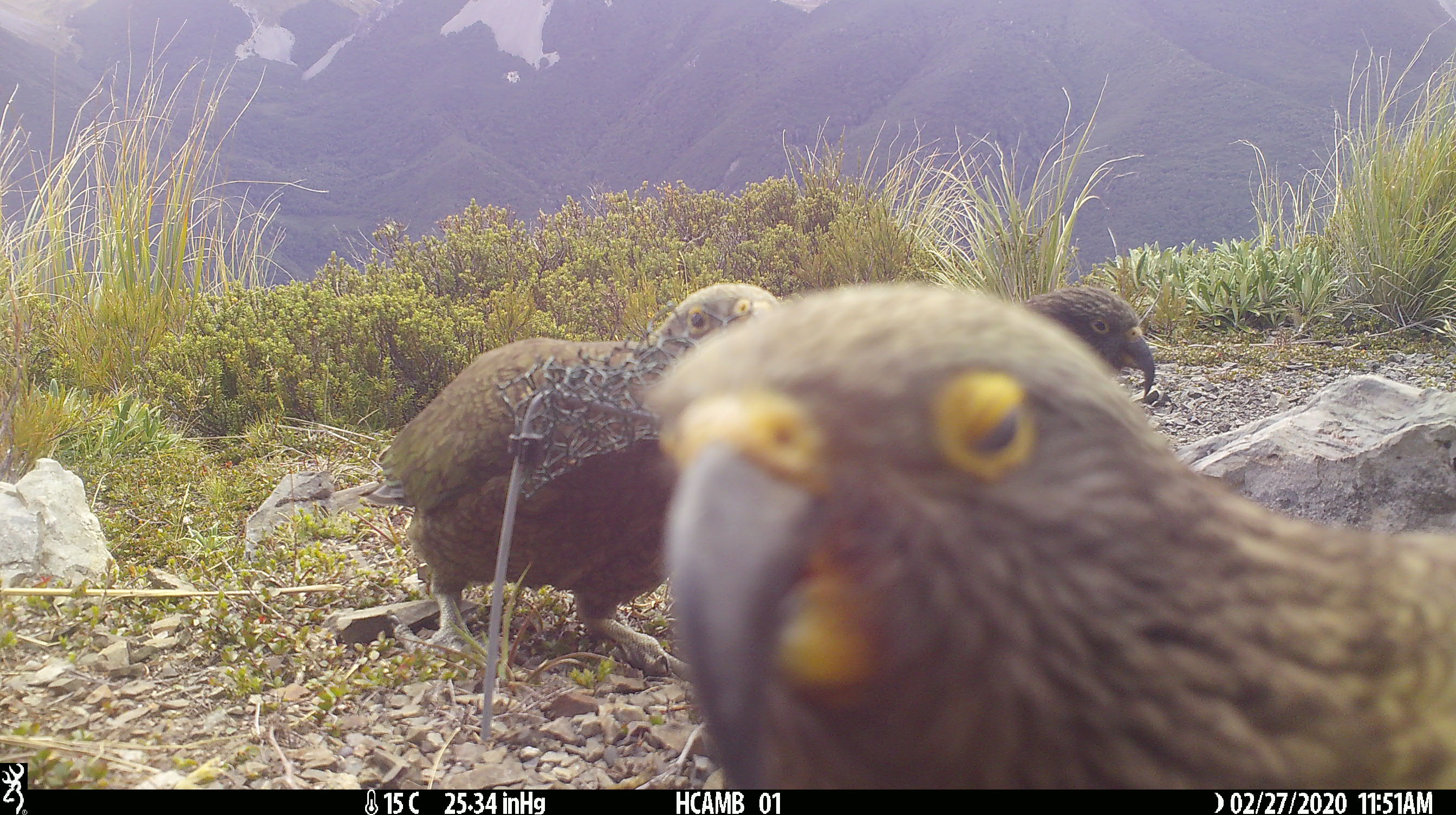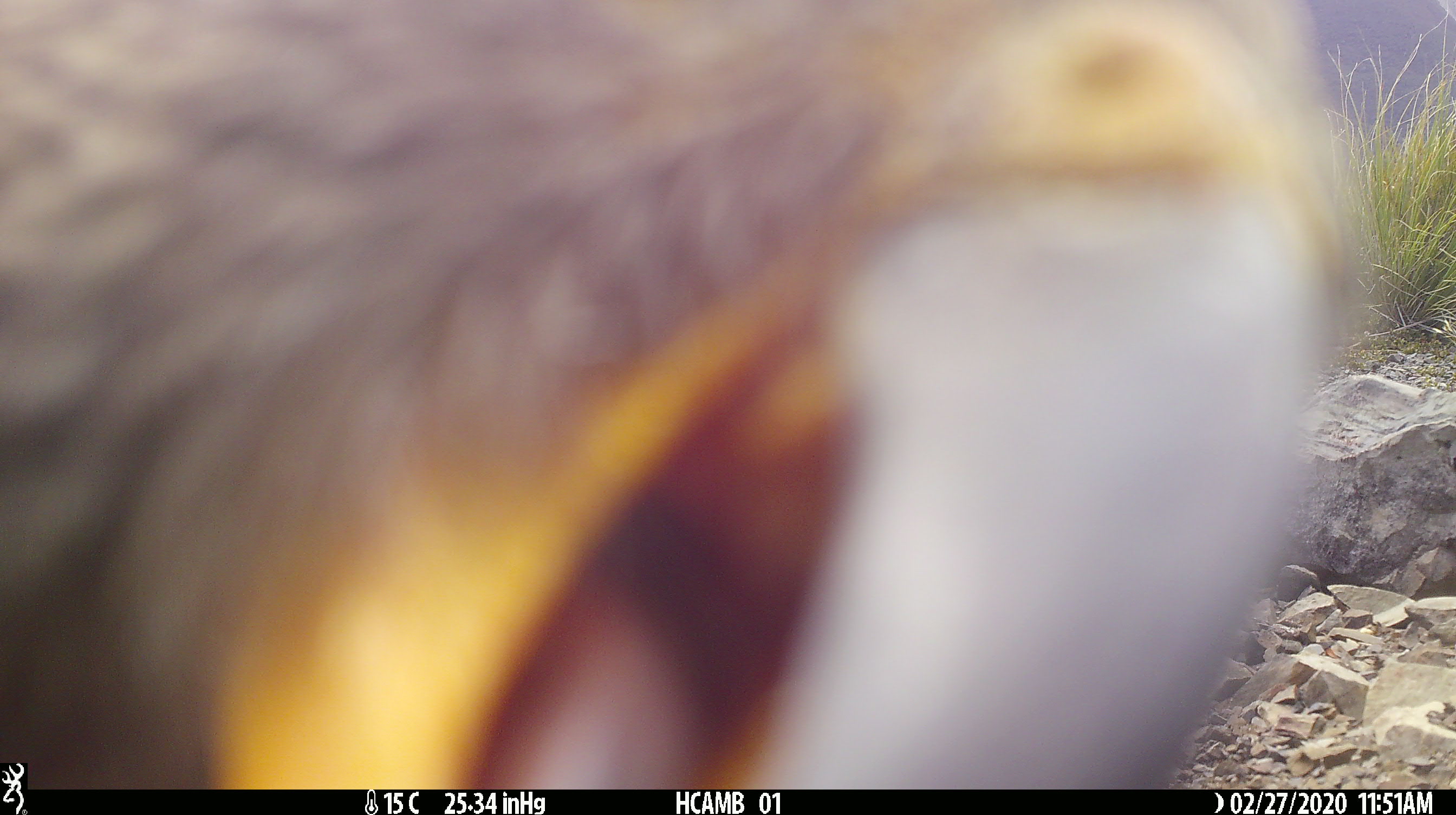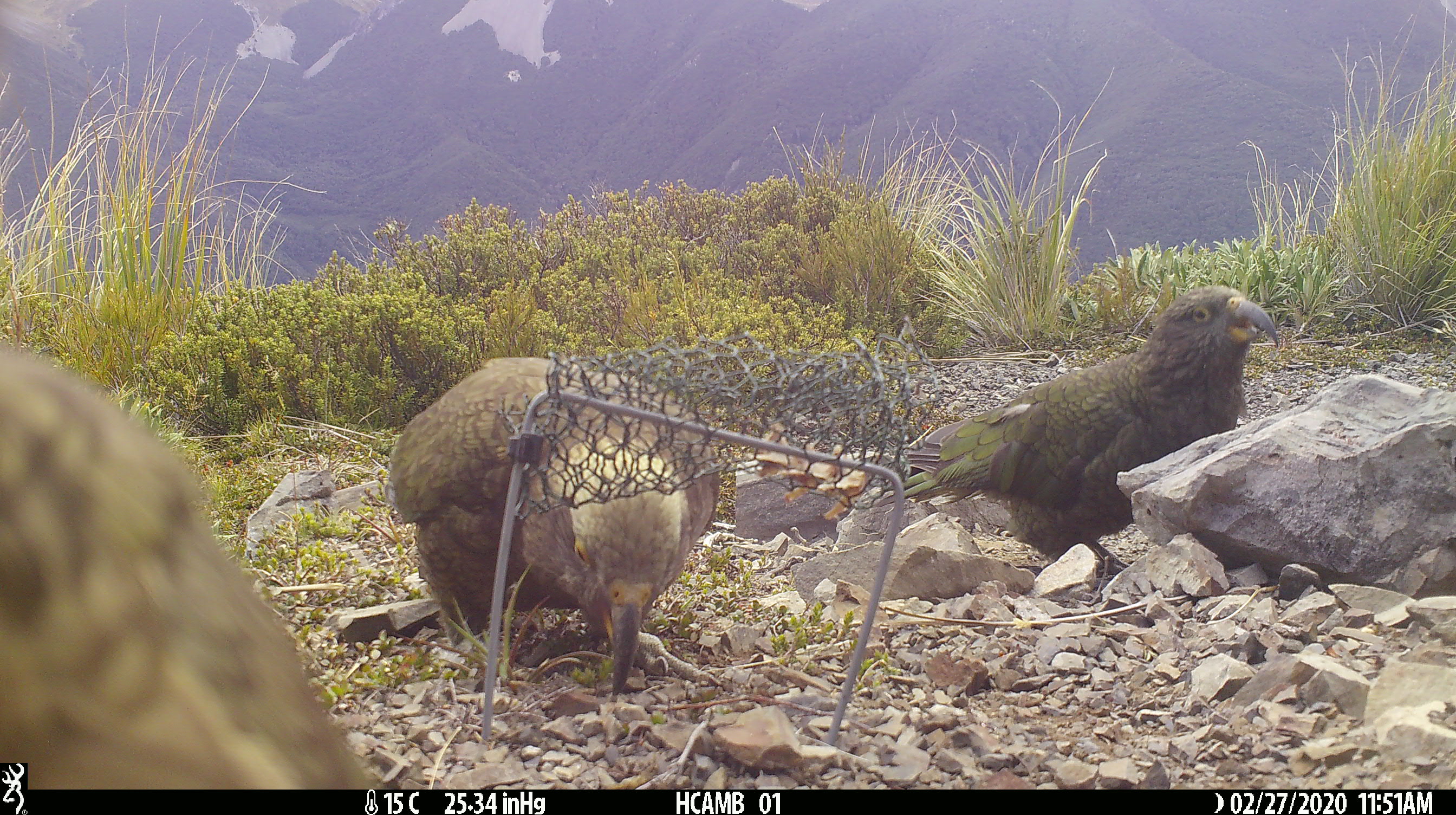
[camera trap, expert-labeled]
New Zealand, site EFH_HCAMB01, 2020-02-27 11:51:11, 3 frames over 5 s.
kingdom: Animalia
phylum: Chordata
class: Aves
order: Psittaciformes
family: Strigopidae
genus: Nestor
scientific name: Nestor notabilis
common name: kea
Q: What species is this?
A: Kea (Nestor notabilis).